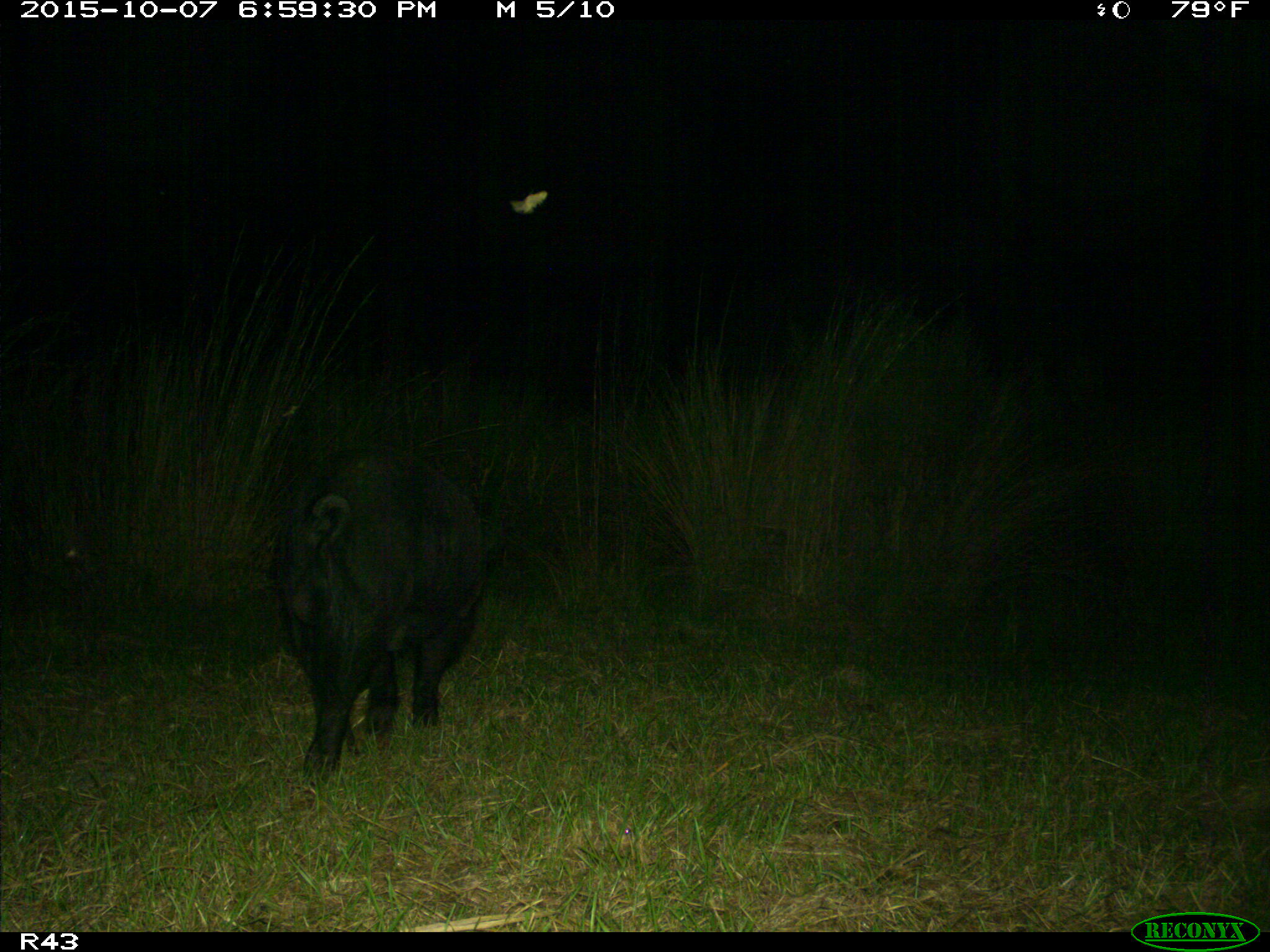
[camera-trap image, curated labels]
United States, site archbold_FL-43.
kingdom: Animalia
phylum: Chordata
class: Mammalia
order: Artiodactyla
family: Suidae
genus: Sus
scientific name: Sus scrofa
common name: wild boar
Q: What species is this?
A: Sus scrofa (wild boar).